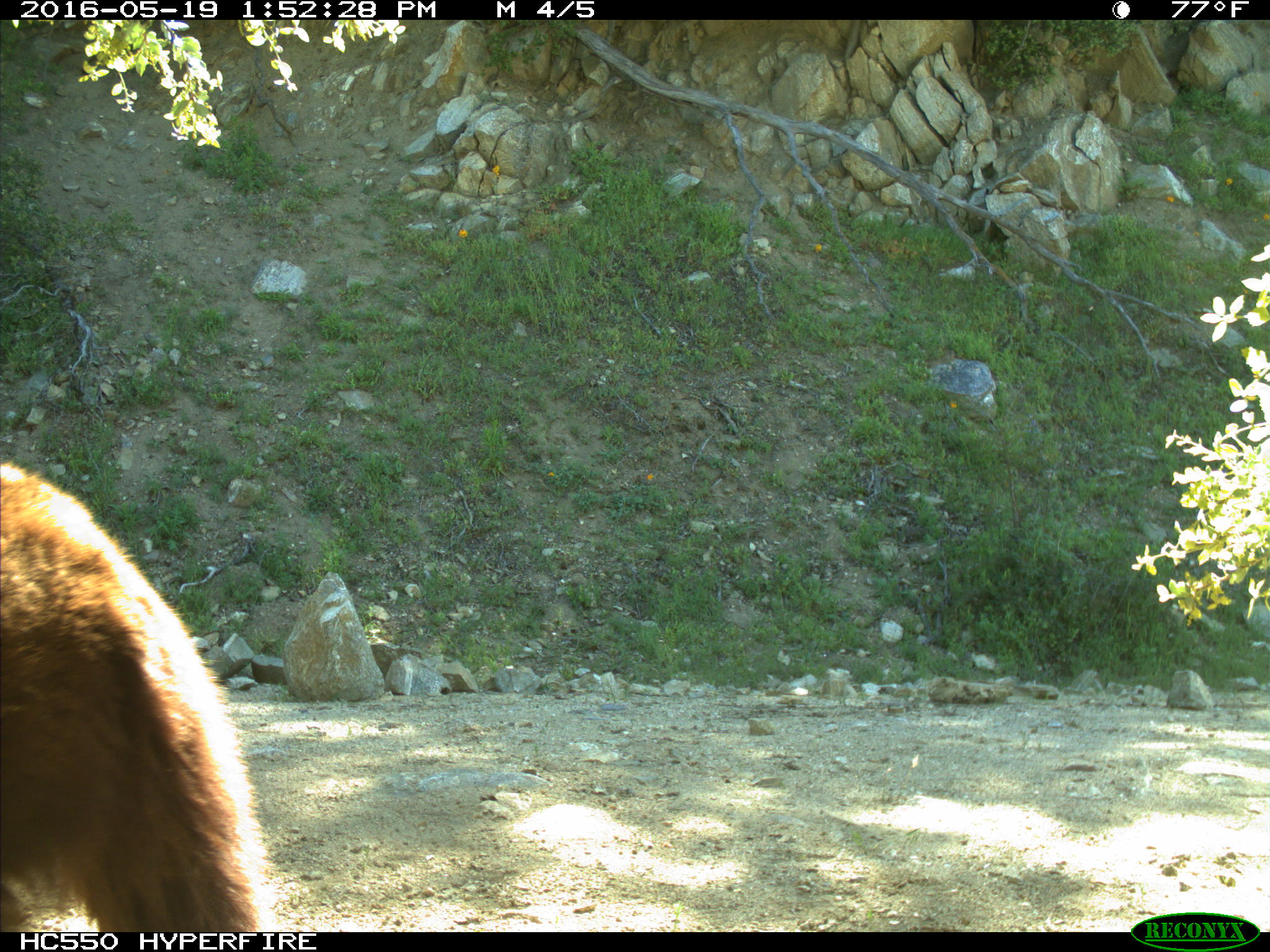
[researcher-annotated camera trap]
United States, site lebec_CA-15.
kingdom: Animalia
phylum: Chordata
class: Mammalia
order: Carnivora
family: Ursidae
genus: Ursus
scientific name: Ursus americanus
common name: american black bear